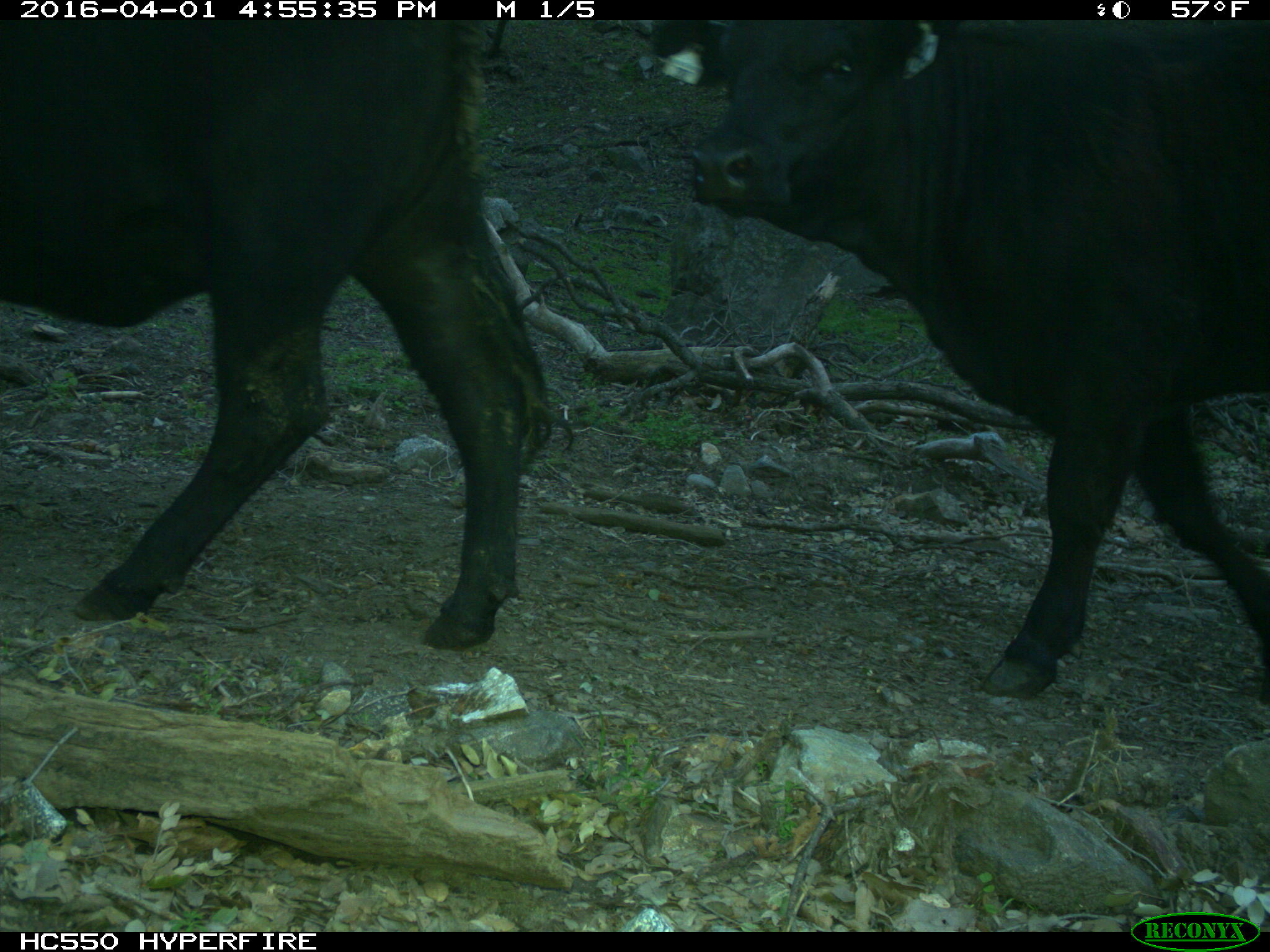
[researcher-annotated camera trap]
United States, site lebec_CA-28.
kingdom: Animalia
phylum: Chordata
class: Mammalia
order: Artiodactyla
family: Bovidae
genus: Bos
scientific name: Bos taurus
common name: domestic cow